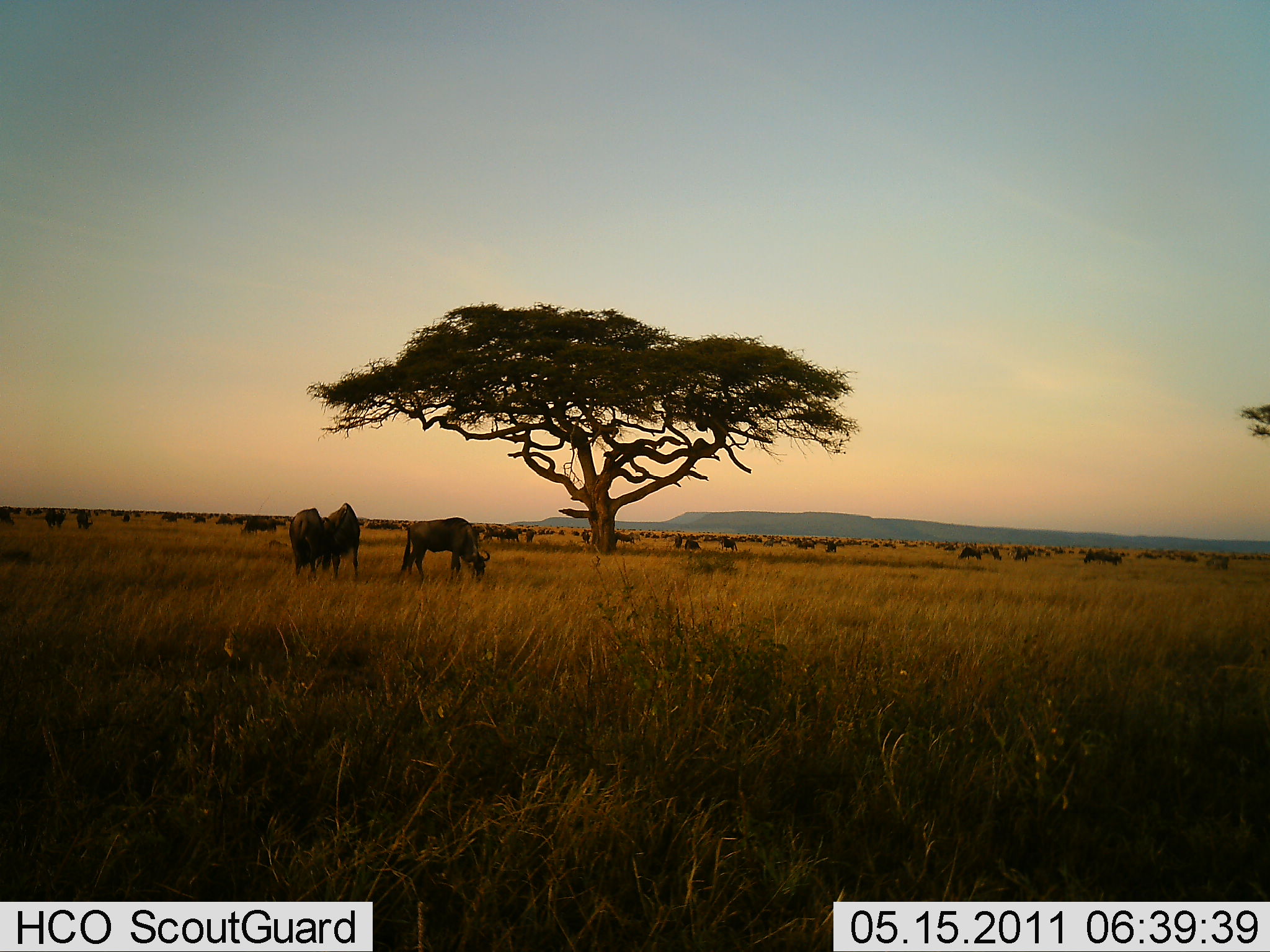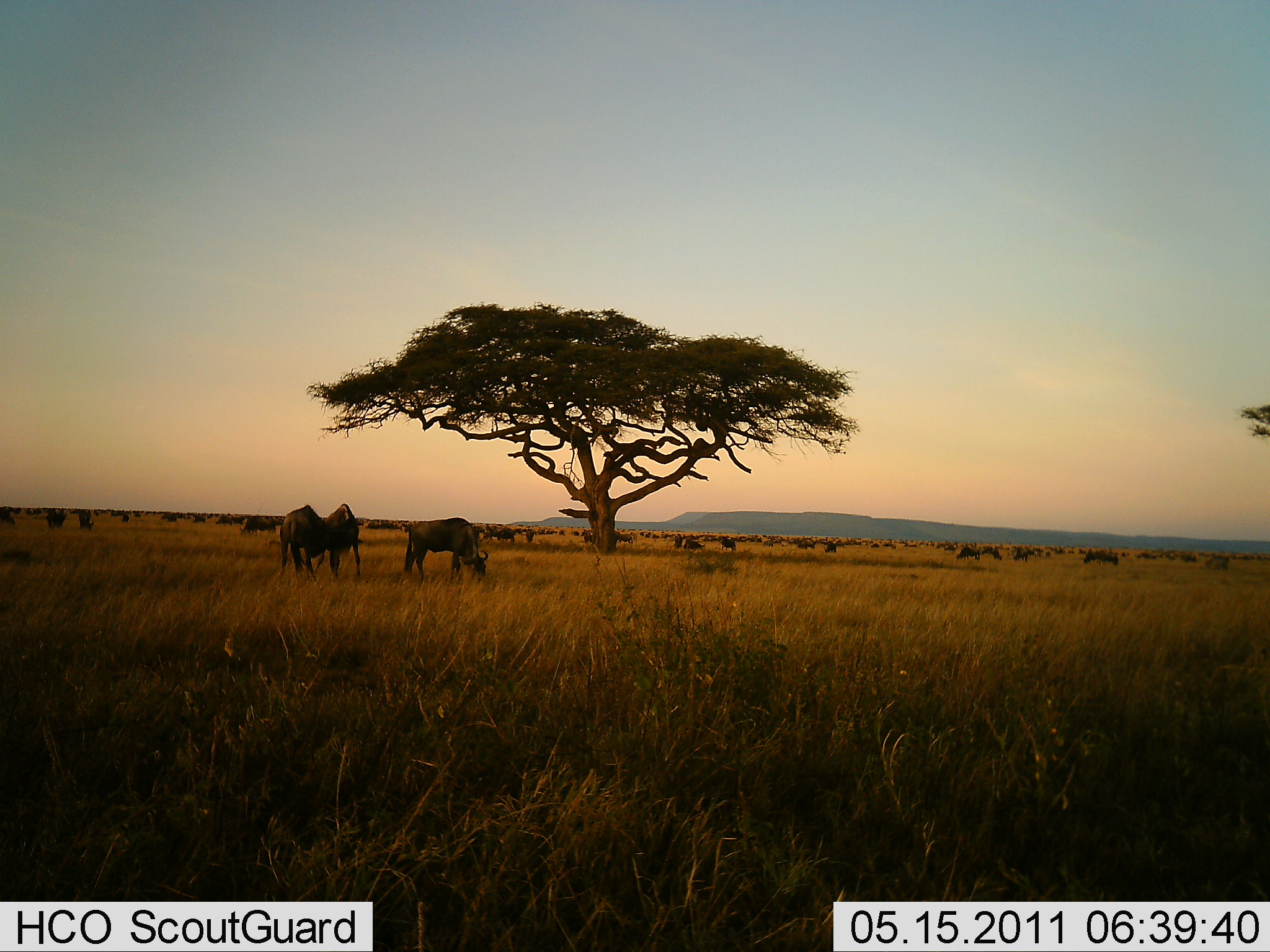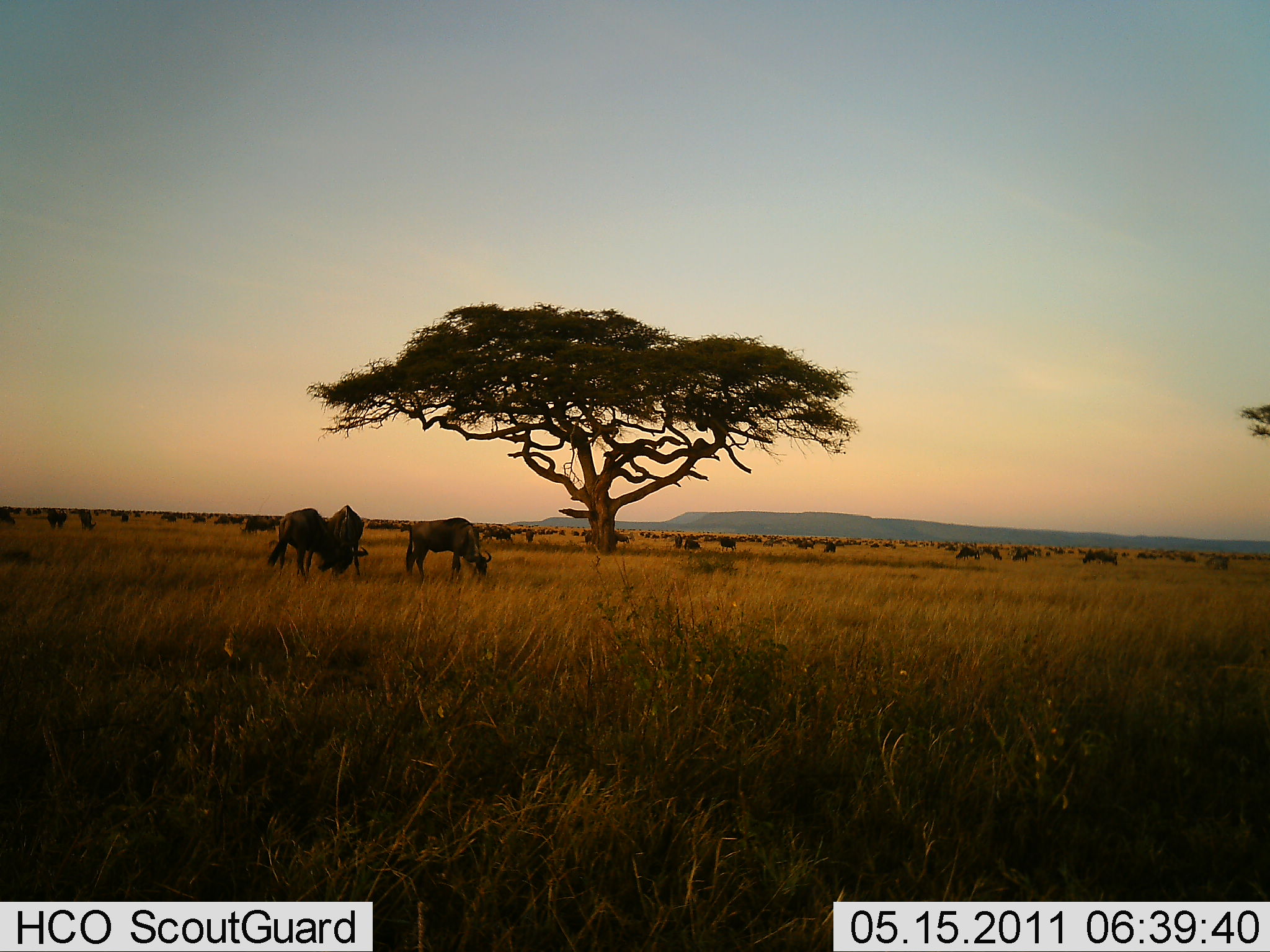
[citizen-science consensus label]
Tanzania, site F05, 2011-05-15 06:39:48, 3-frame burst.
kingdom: Animalia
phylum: Chordata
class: Mammalia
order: Artiodactyla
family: Bovidae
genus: Connochaetes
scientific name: Connochaetes taurinus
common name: blue wildebeest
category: wildebeest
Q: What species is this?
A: Wildebeest (blue wildebeest) (Connochaetes taurinus).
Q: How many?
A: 11-50.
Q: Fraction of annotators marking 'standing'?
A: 50%.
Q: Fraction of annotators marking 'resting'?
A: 8%.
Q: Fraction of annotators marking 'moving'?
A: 17%.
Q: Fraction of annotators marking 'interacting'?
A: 0%.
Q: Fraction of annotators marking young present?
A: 0%.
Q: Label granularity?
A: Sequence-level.